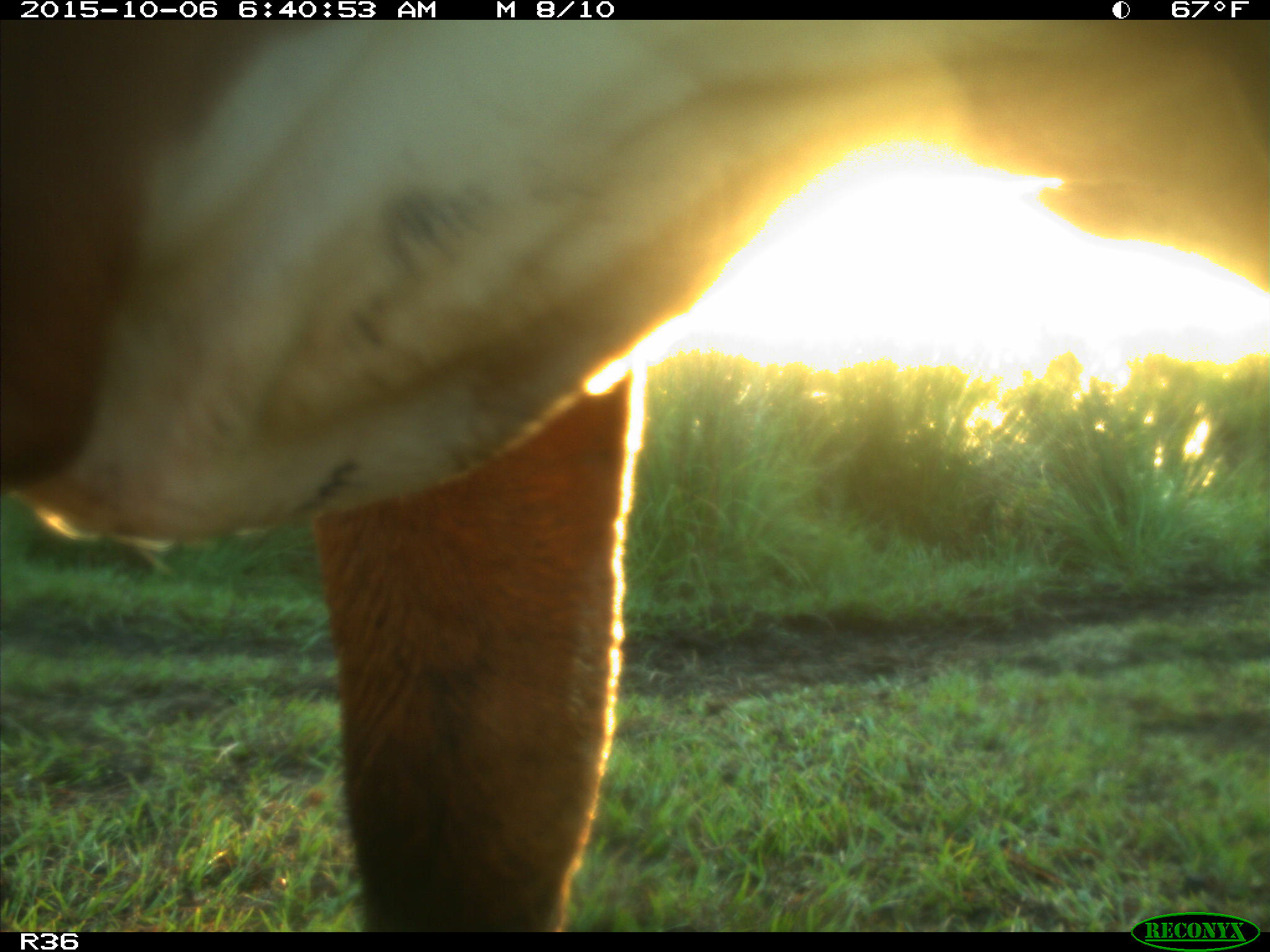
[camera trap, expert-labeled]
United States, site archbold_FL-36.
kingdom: Animalia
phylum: Chordata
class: Mammalia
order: Artiodactyla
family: Bovidae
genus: Bos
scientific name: Bos taurus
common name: domestic cow